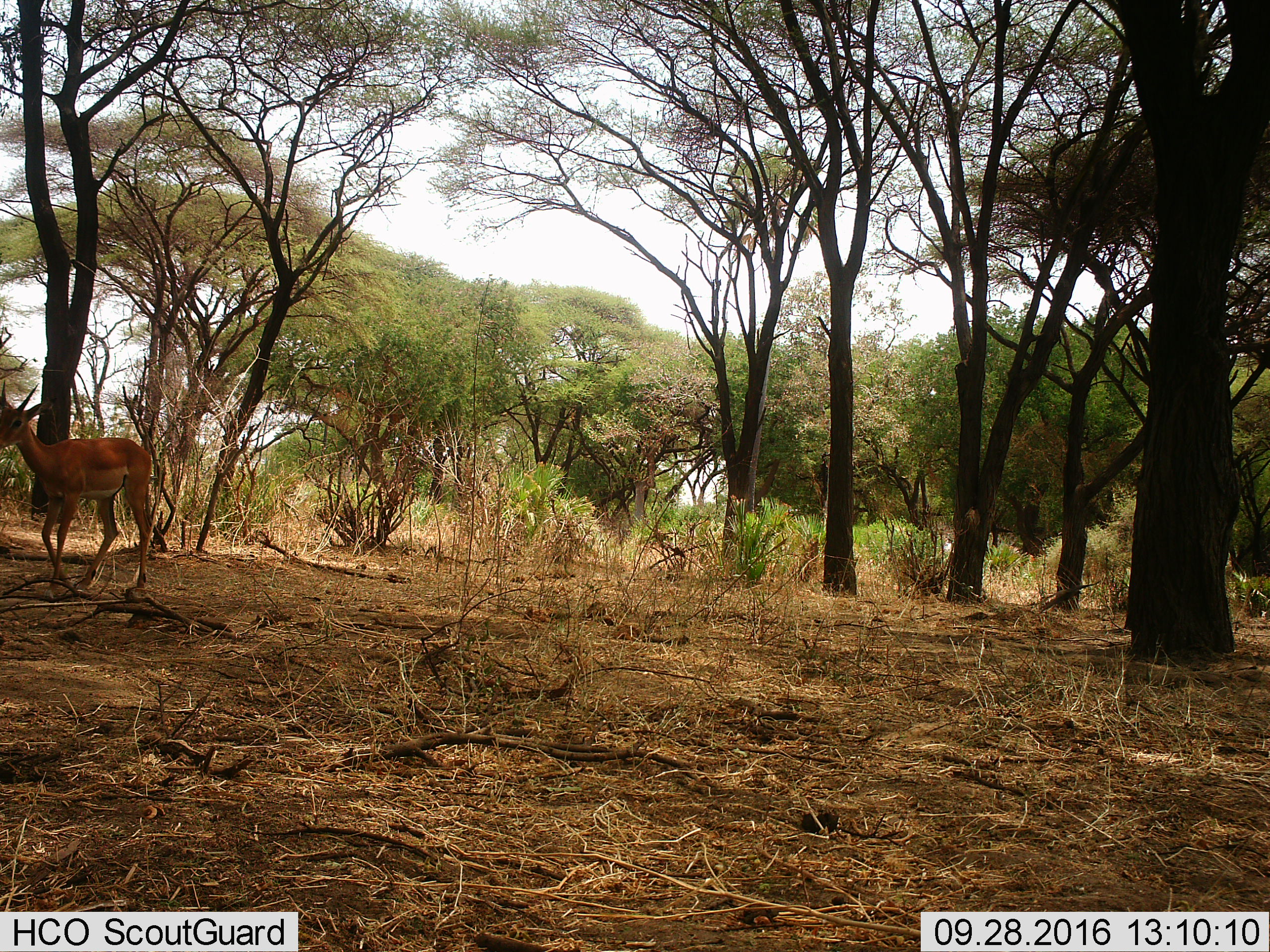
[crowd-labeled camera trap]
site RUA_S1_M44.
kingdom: Animalia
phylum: Chordata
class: Mammalia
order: Artiodactyla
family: Bovidae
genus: Aepyceros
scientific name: Aepyceros melampus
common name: impala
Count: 1.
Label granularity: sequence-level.